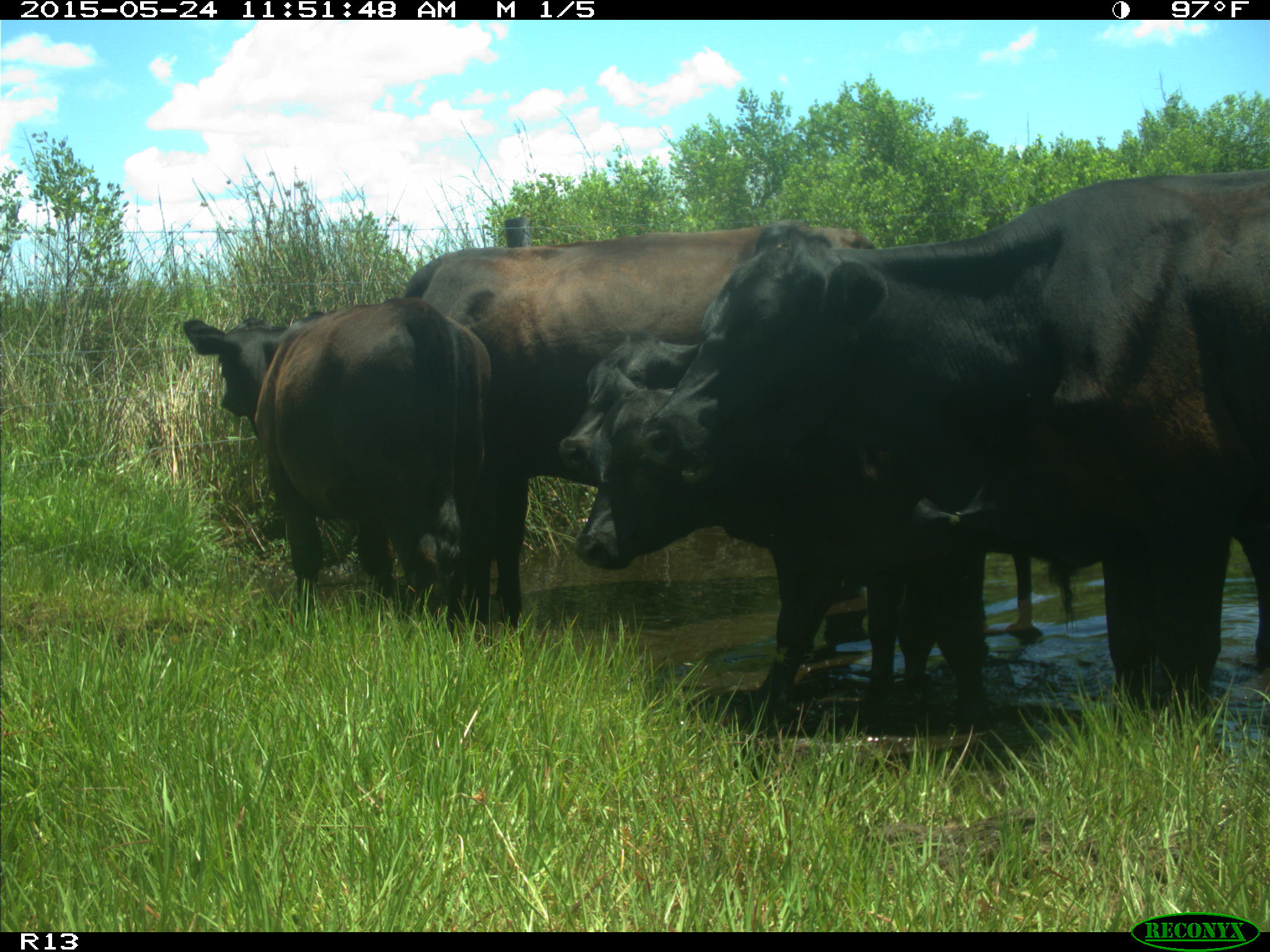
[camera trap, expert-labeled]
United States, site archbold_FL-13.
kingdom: Animalia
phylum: Chordata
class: Mammalia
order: Artiodactyla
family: Bovidae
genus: Bos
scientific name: Bos taurus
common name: domestic cow